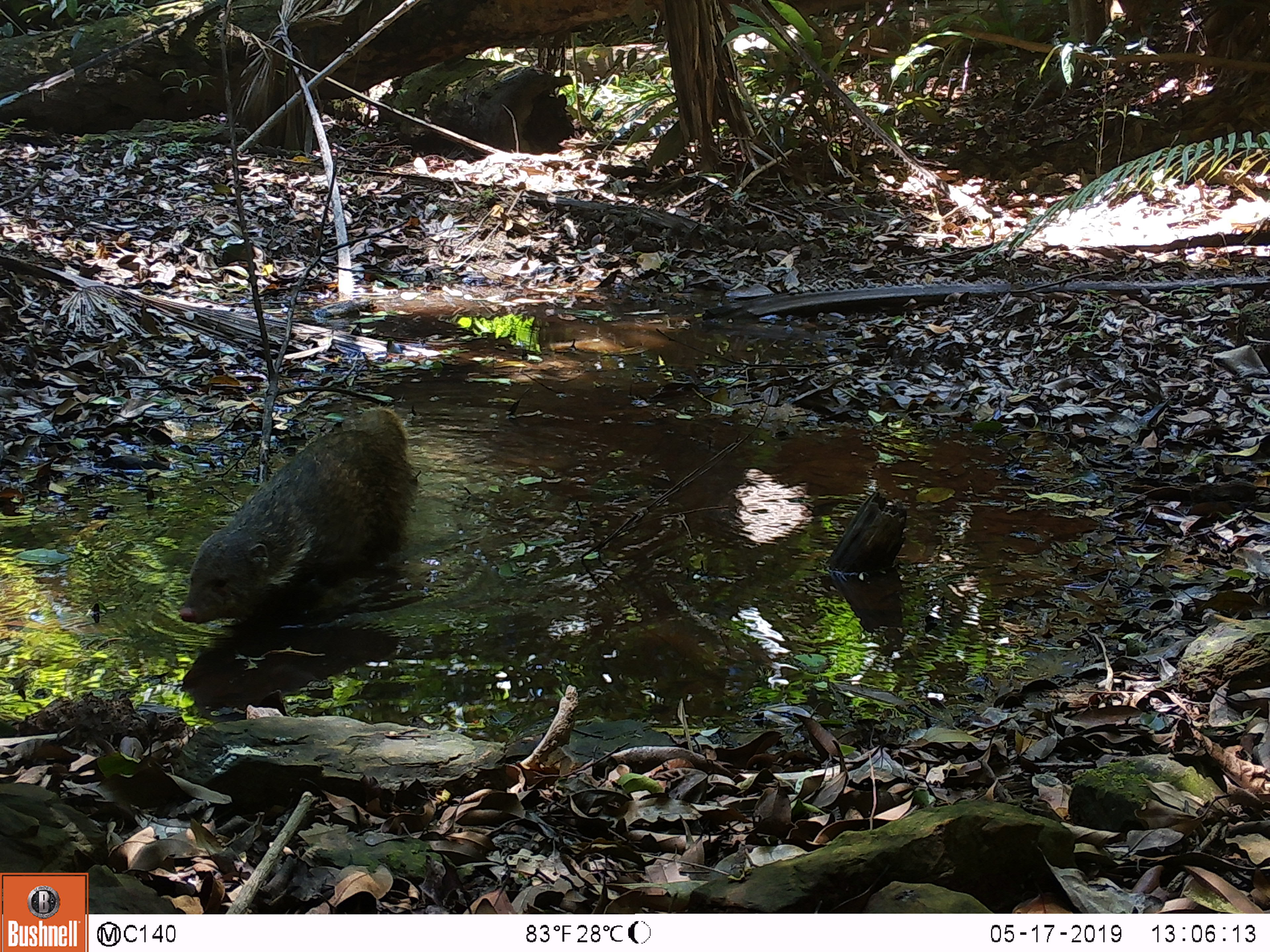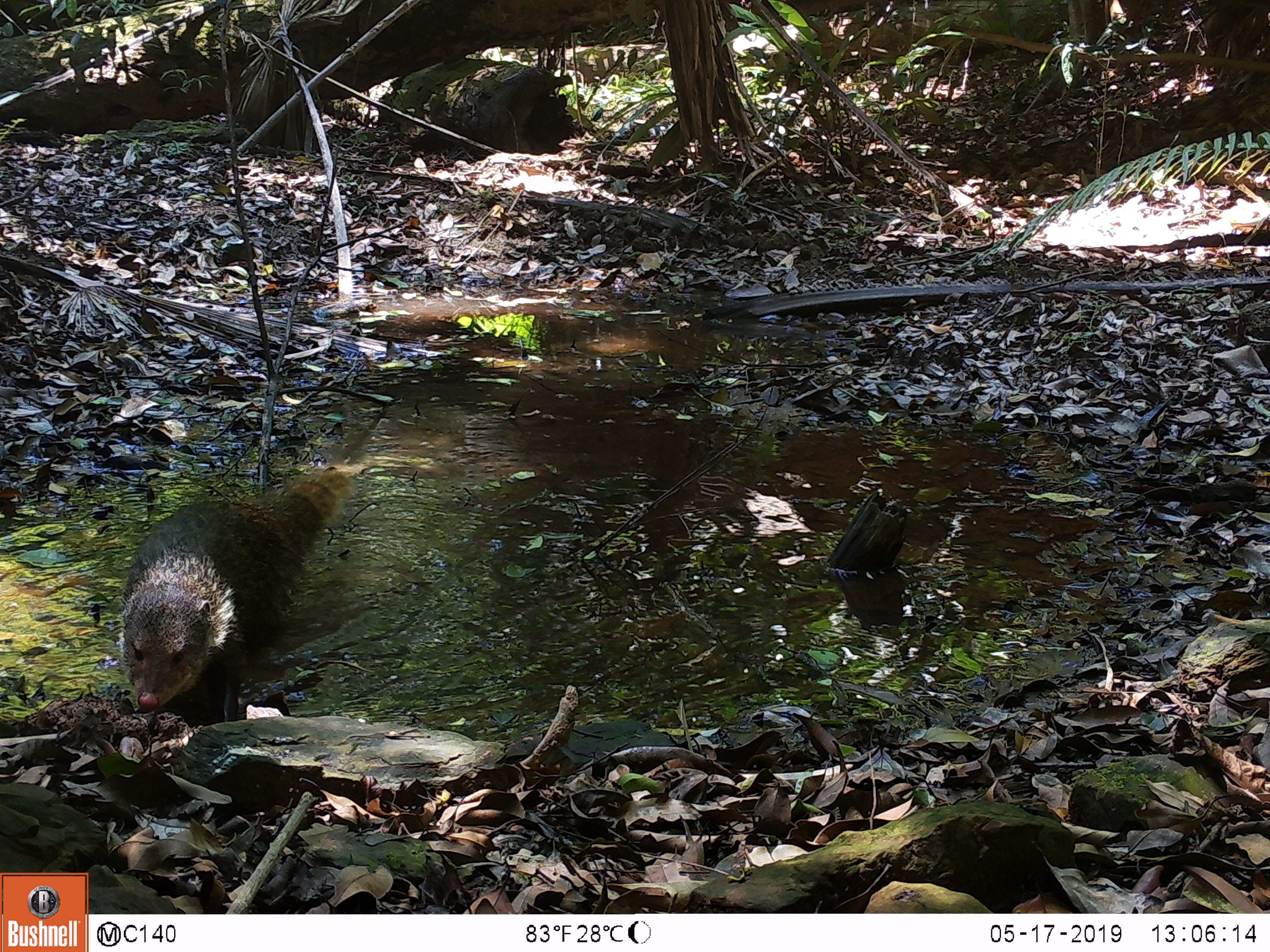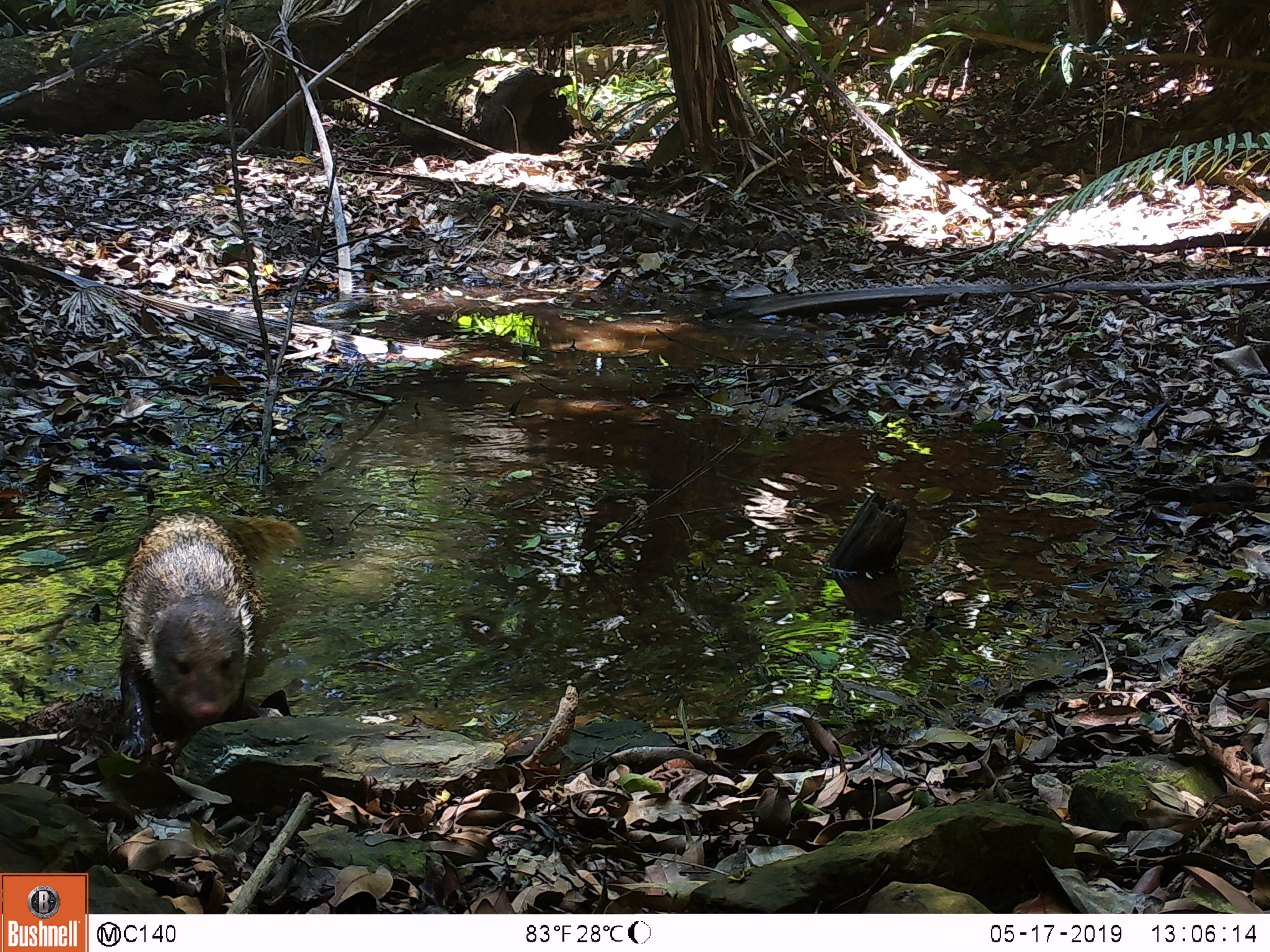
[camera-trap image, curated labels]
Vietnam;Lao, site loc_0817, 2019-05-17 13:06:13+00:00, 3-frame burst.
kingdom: Animalia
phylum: Chordata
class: Mammalia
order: Carnivora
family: Herpestidae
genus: Urva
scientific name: Urva urva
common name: crab-eating mongoose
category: crab eating mongoose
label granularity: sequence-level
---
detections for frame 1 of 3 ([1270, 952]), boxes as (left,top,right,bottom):
crab eating mongoose: (177,402,419,624)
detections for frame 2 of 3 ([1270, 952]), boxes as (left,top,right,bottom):
crab eating mongoose: (117,466,346,711)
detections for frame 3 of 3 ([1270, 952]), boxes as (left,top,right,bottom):
crab eating mongoose: (115,508,304,758)